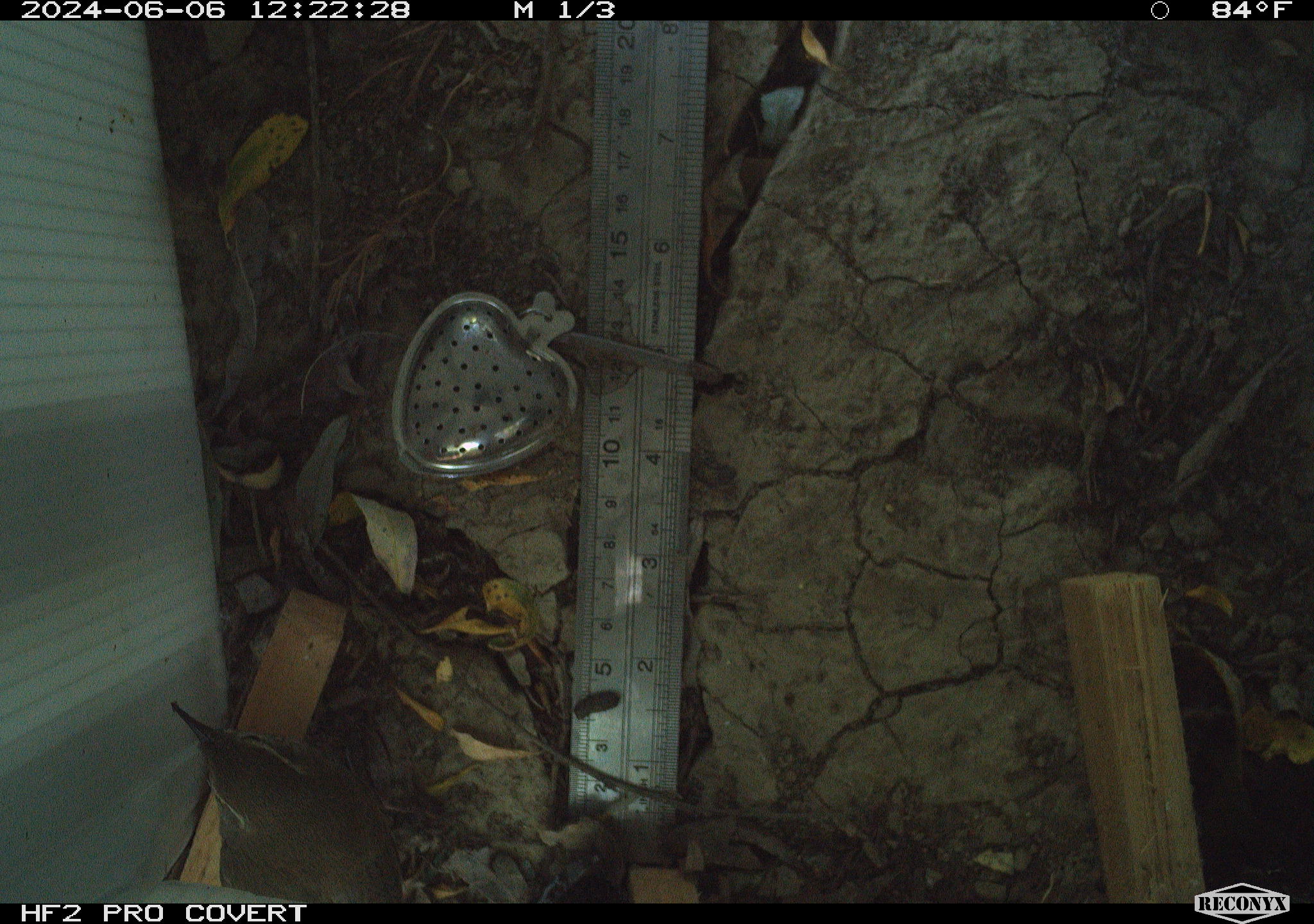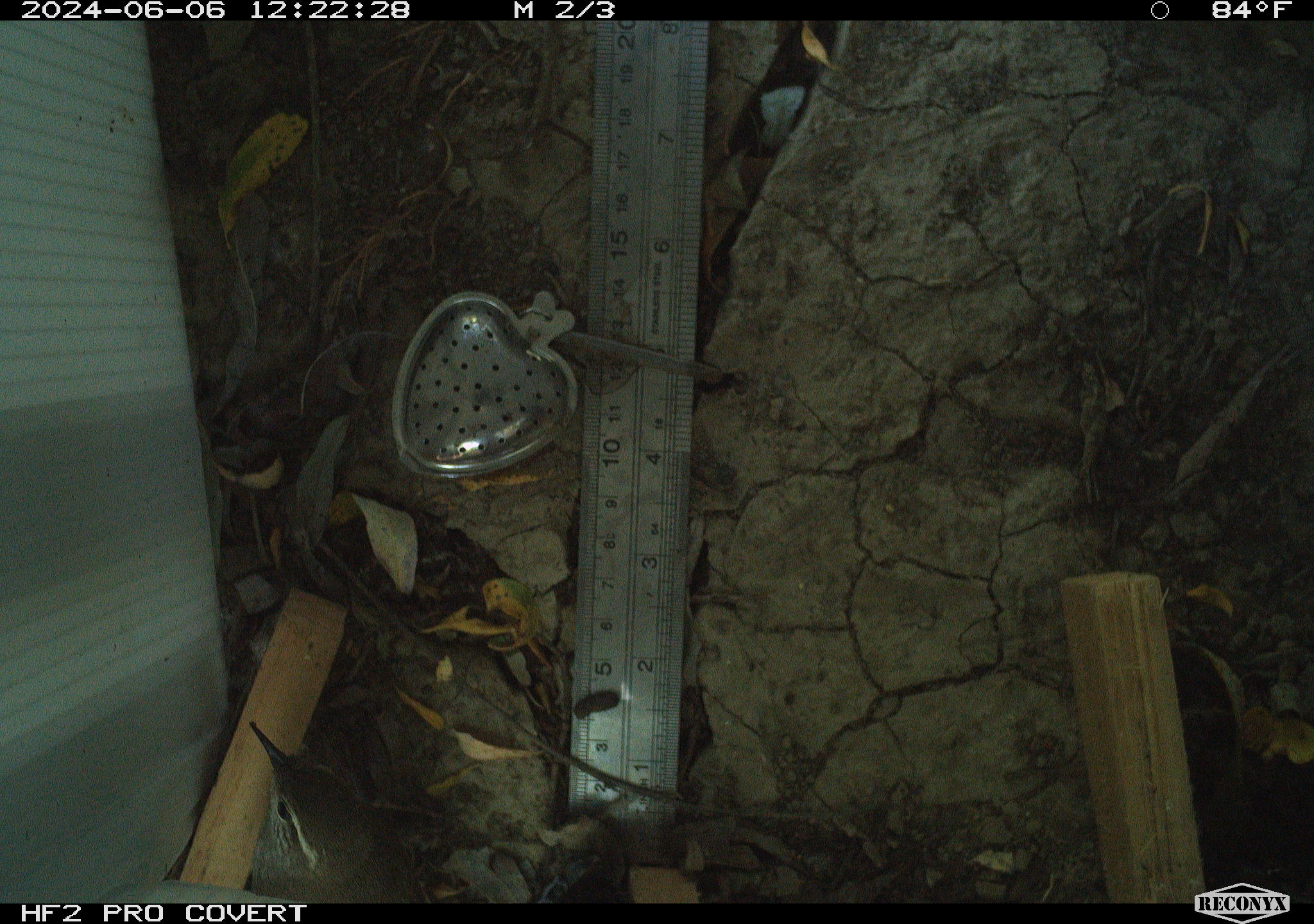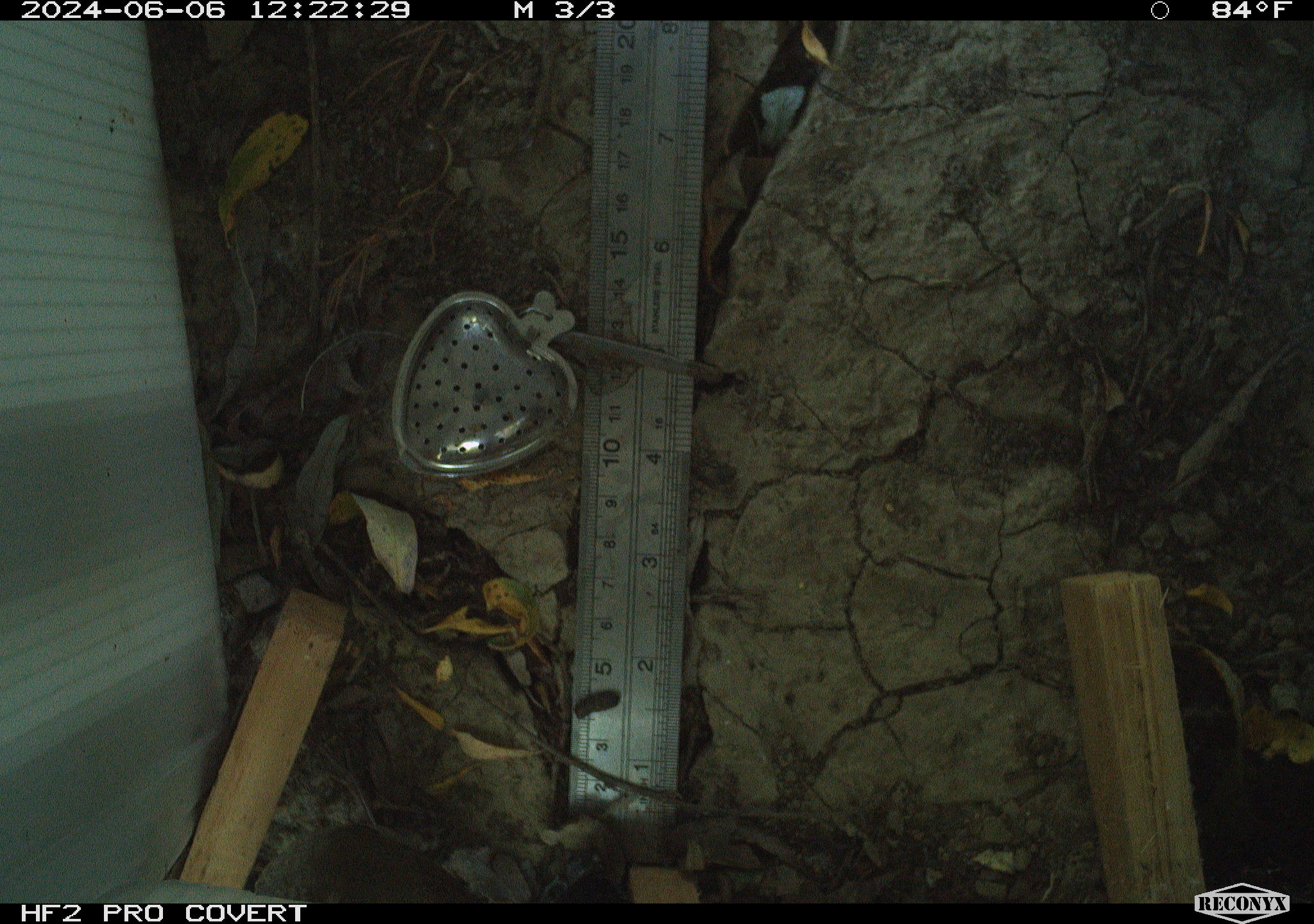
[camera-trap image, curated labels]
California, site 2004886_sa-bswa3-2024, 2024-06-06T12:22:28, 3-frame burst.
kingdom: Animalia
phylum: Chordata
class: Aves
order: Passeriformes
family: Troglodytidae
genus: Thryomanes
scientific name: Thryomanes bewickii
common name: bewick's wren